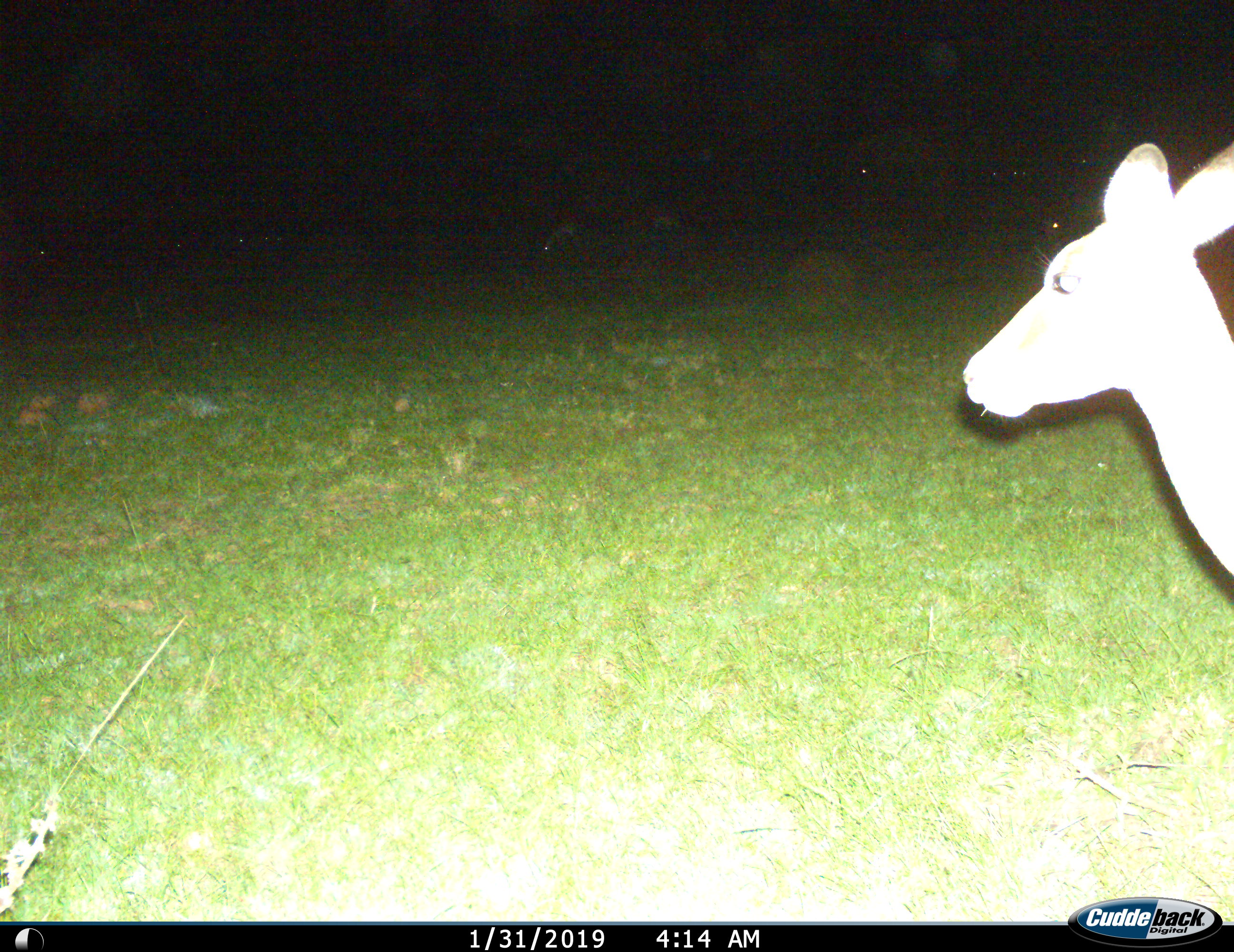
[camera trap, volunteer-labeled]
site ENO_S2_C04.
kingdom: Animalia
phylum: Chordata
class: Mammalia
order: Artiodactyla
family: Bovidae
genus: Aepyceros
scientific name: Aepyceros melampus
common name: impala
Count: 1.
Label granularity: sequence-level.